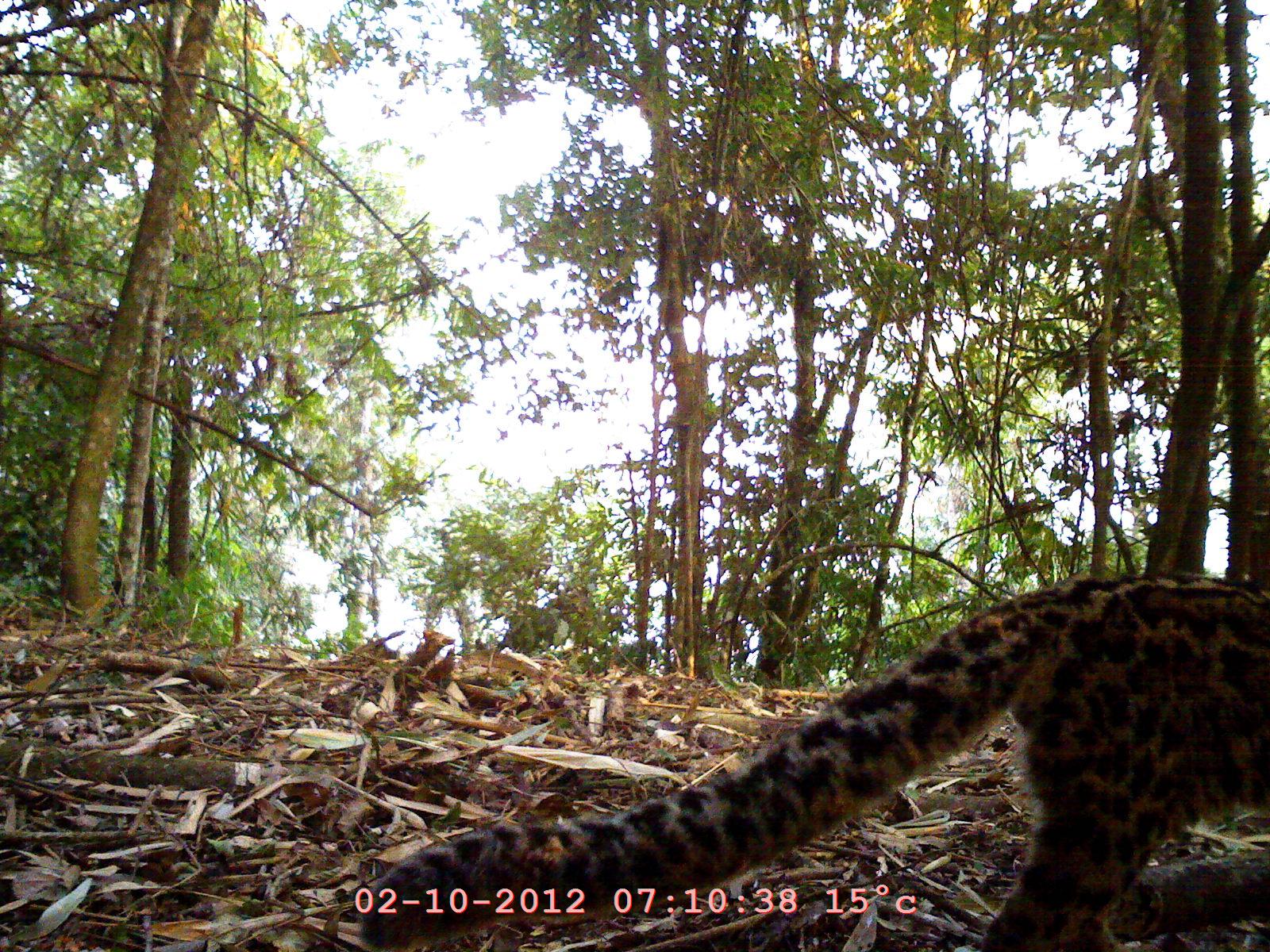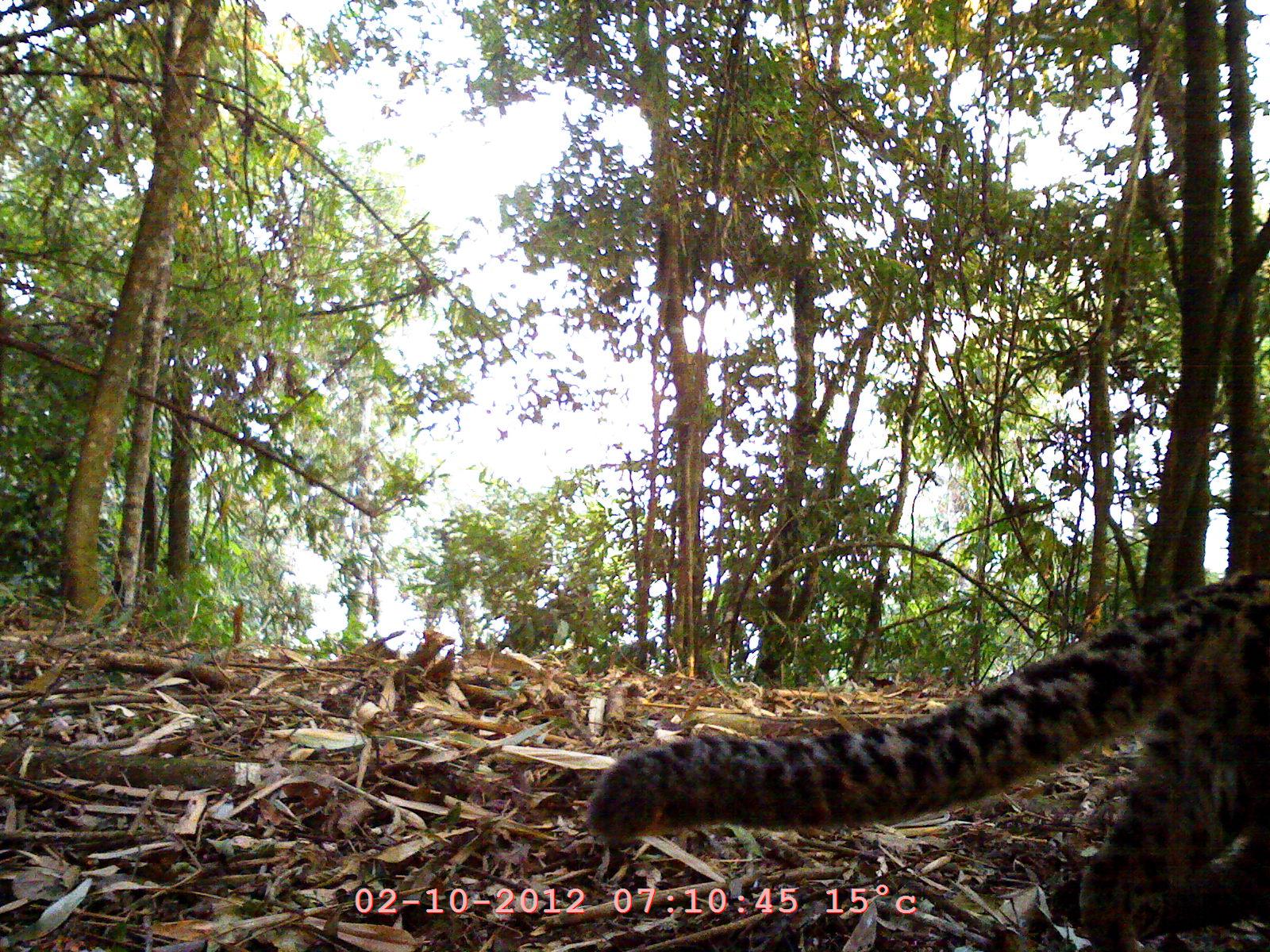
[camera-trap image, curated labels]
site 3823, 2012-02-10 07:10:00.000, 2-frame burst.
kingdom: Animalia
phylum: Chordata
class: Mammalia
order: Carnivora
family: Felidae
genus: Pardofelis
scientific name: Pardofelis marmorata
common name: marbled cat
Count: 1.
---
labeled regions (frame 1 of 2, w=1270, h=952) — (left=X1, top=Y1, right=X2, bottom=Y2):
pardofelis marmorata: (left=355, top=569, right=1268, bottom=951)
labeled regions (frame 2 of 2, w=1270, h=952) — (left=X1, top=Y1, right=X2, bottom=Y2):
pardofelis marmorata: (left=582, top=561, right=1268, bottom=951)